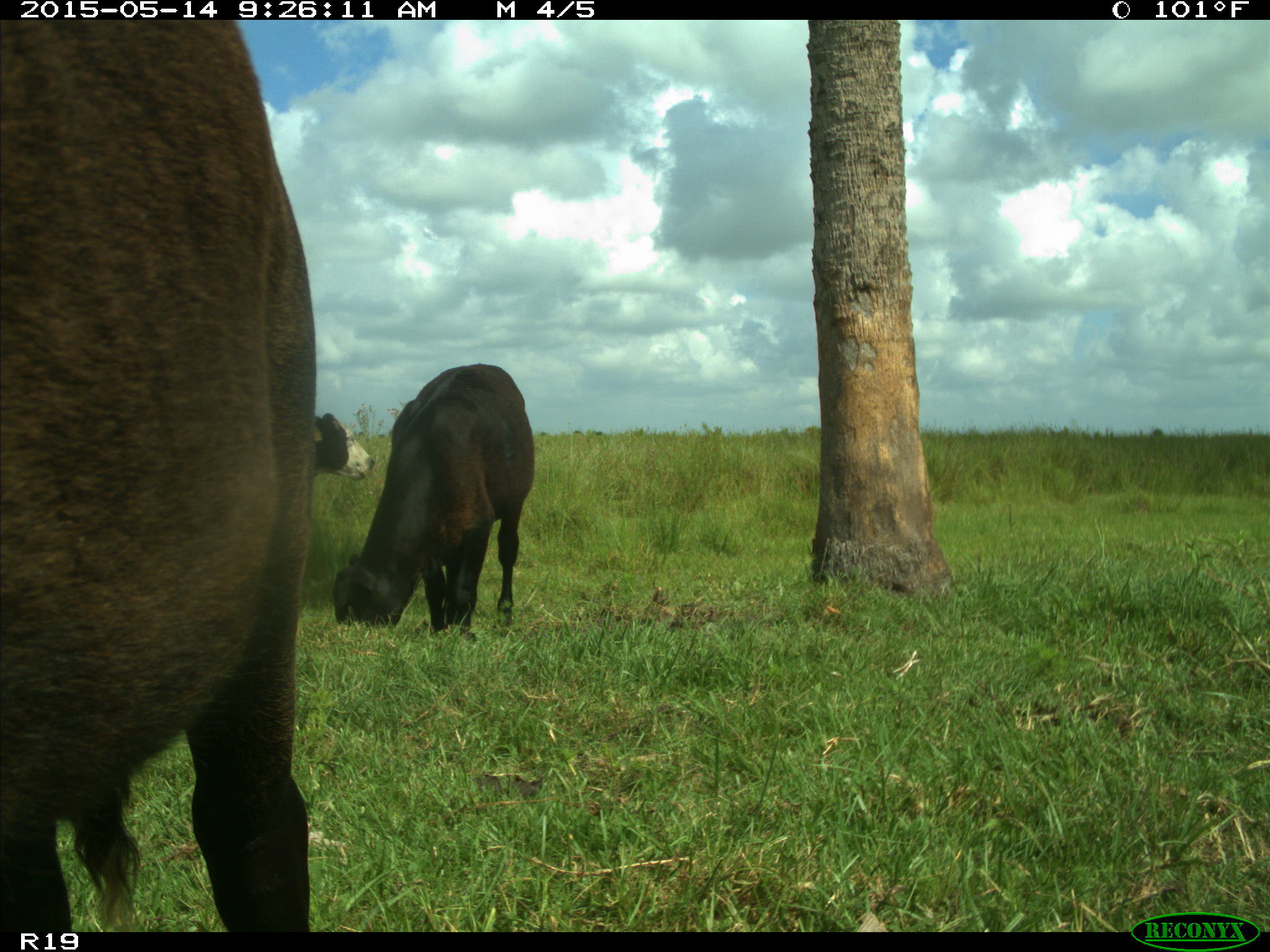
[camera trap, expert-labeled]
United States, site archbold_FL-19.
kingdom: Animalia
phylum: Chordata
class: Mammalia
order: Artiodactyla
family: Bovidae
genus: Bos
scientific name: Bos taurus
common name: domestic cow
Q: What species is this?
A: Bos taurus (domestic cow).